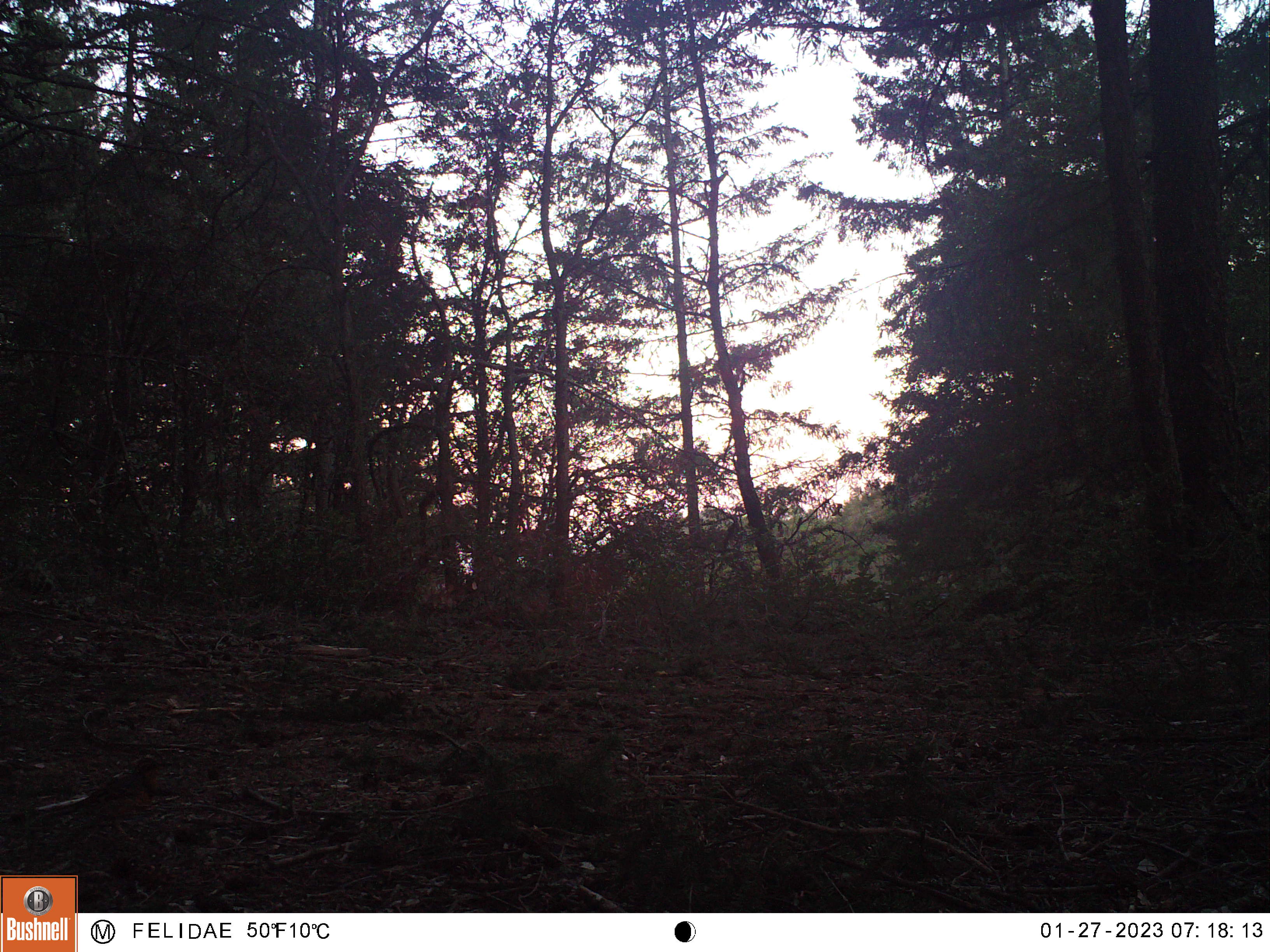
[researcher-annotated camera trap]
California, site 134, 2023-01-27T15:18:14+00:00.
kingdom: Animalia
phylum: Chordata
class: Aves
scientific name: Aves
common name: bird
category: unknown bird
Unknown bird (bird) (Aves).